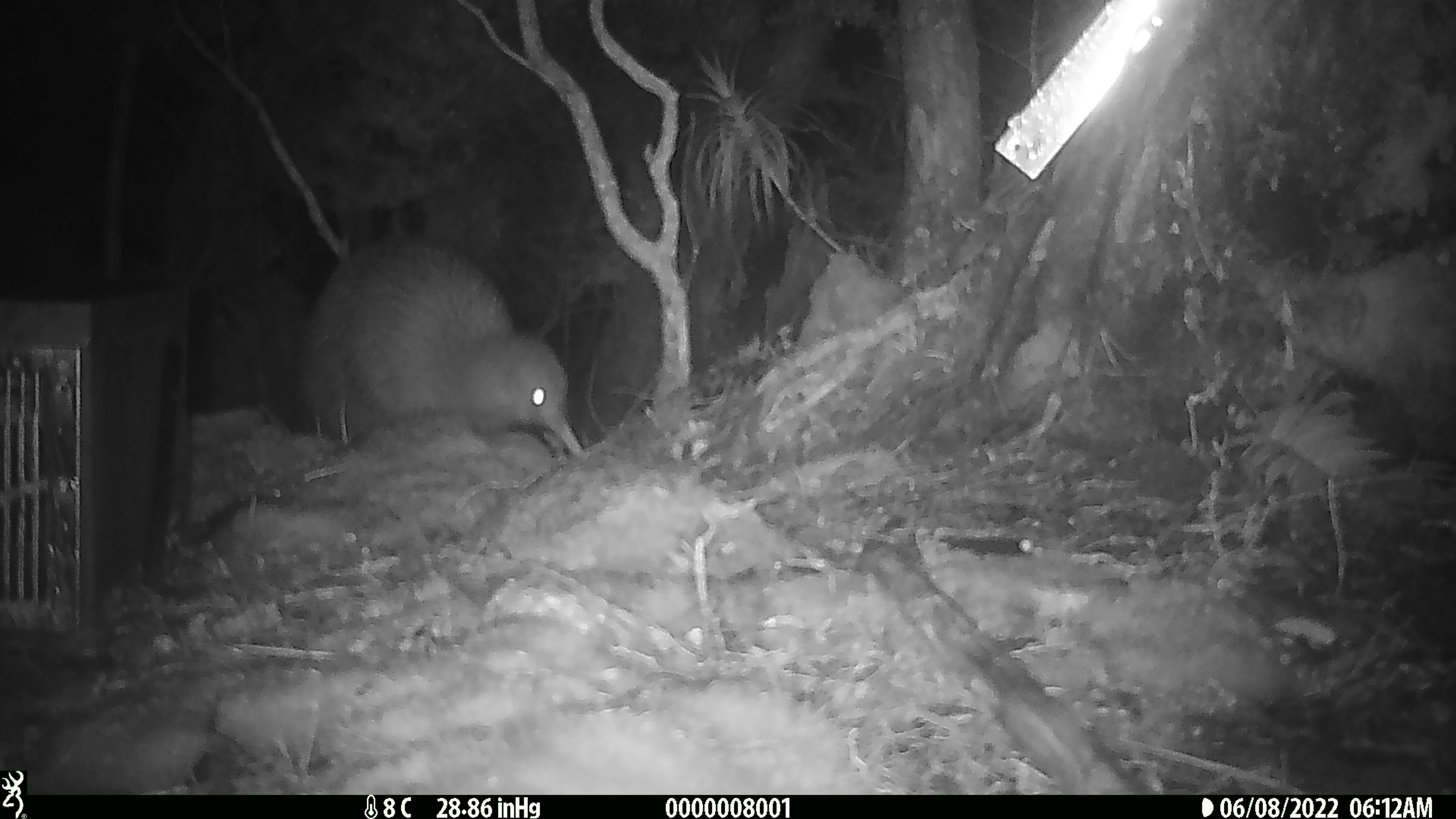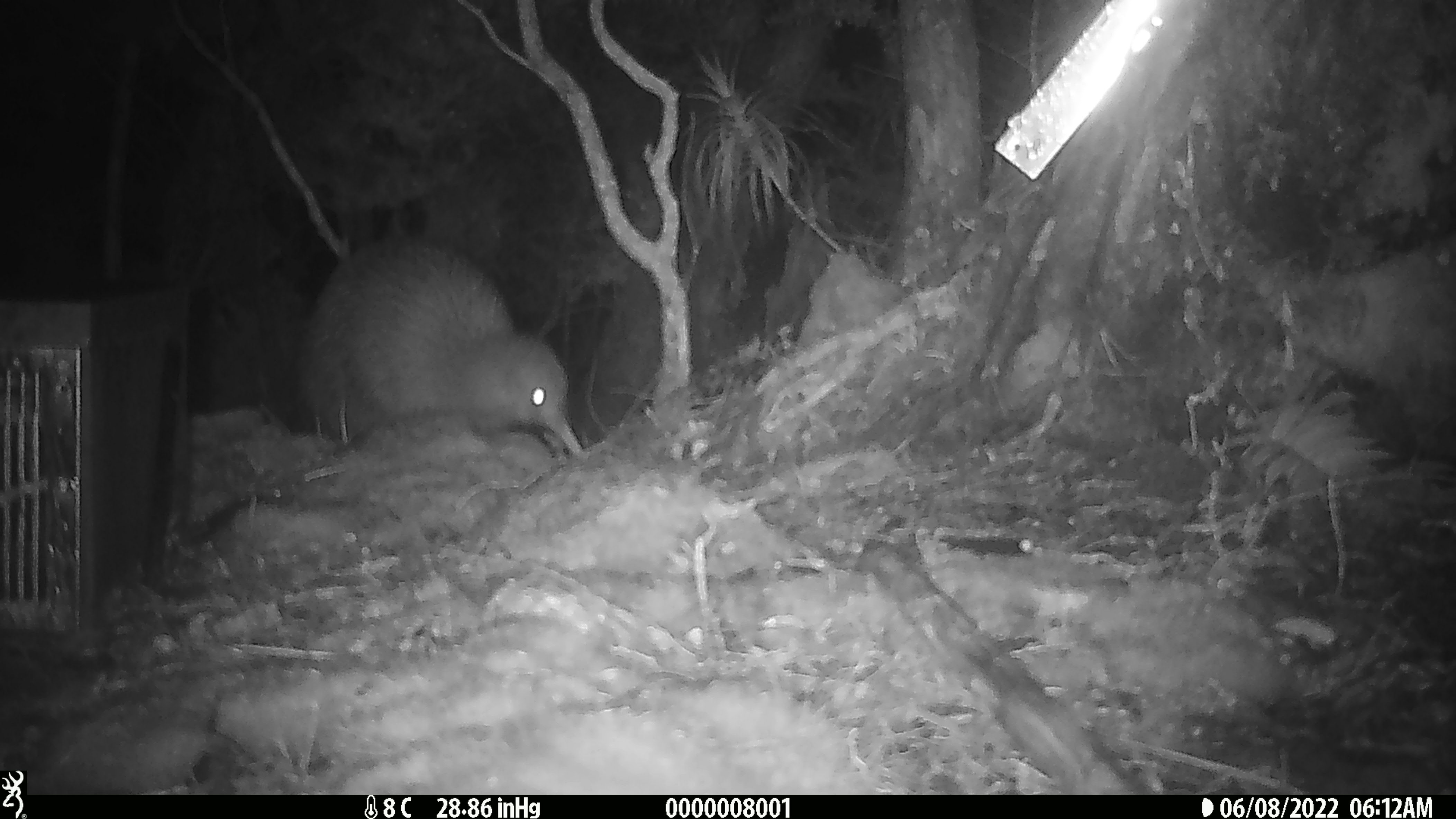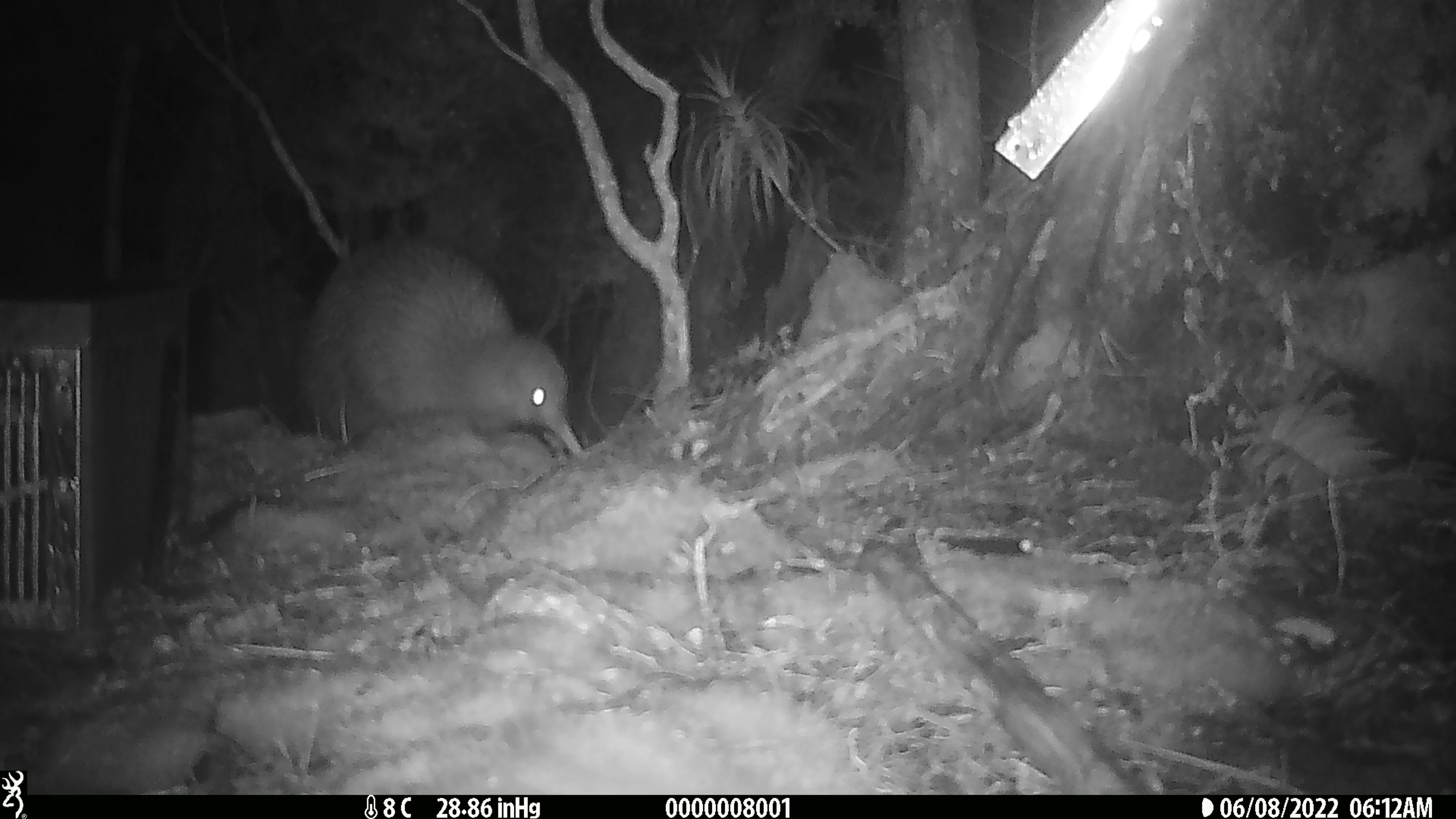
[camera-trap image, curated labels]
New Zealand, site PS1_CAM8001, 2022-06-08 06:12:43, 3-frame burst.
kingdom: Animalia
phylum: Chordata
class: Aves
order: Apterygiformes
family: Apterygidae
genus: Apteryx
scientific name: Apteryx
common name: kiwi